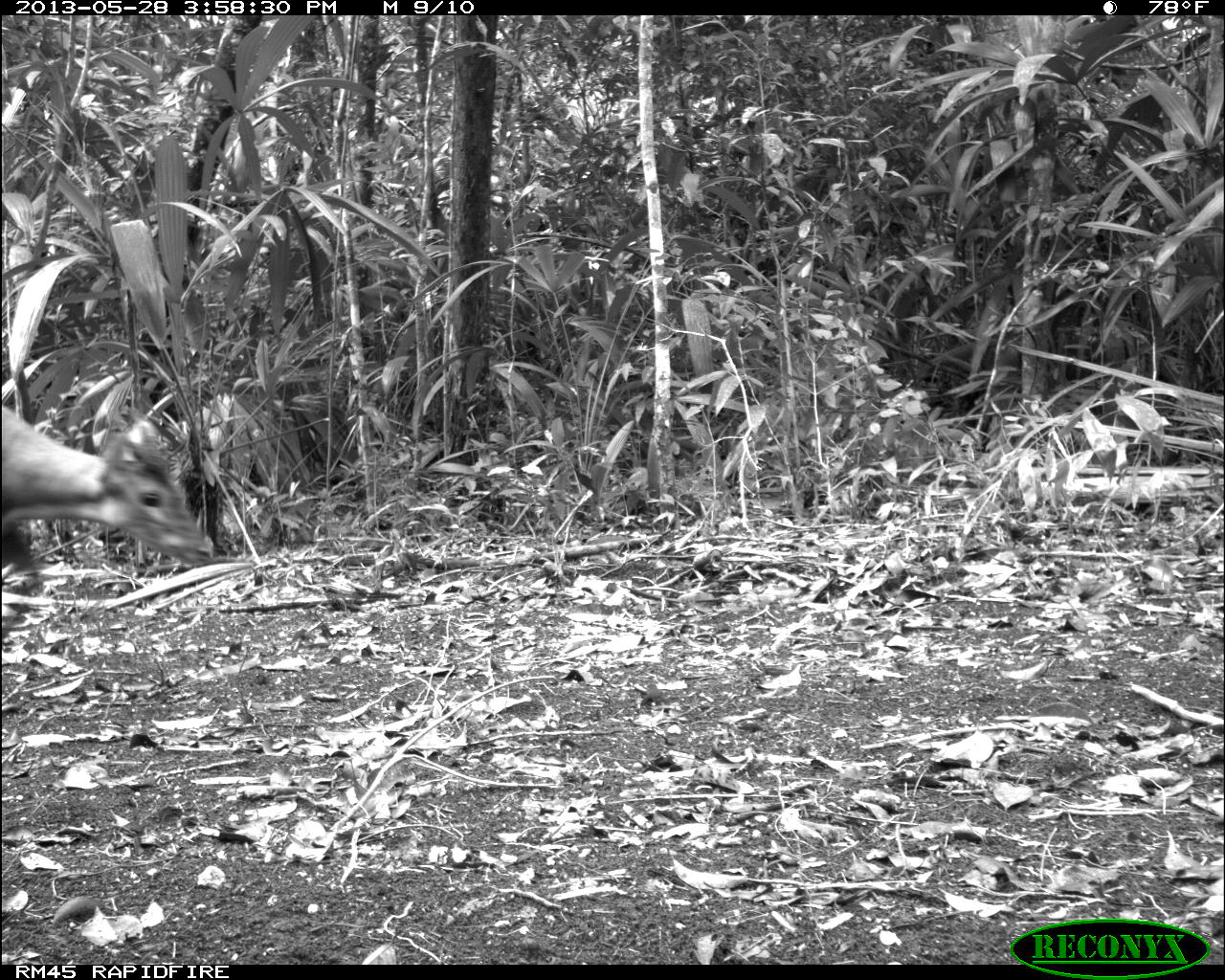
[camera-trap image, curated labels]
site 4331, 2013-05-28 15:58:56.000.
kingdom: Animalia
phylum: Chordata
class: Mammalia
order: Artiodactyla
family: Cervidae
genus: Mazama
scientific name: Mazama temama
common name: central american red brocket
Mazama temama (central american red brocket), count 1, sex male.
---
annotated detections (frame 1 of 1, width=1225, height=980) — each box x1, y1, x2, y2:
mazama temama: 0, 400, 216, 568